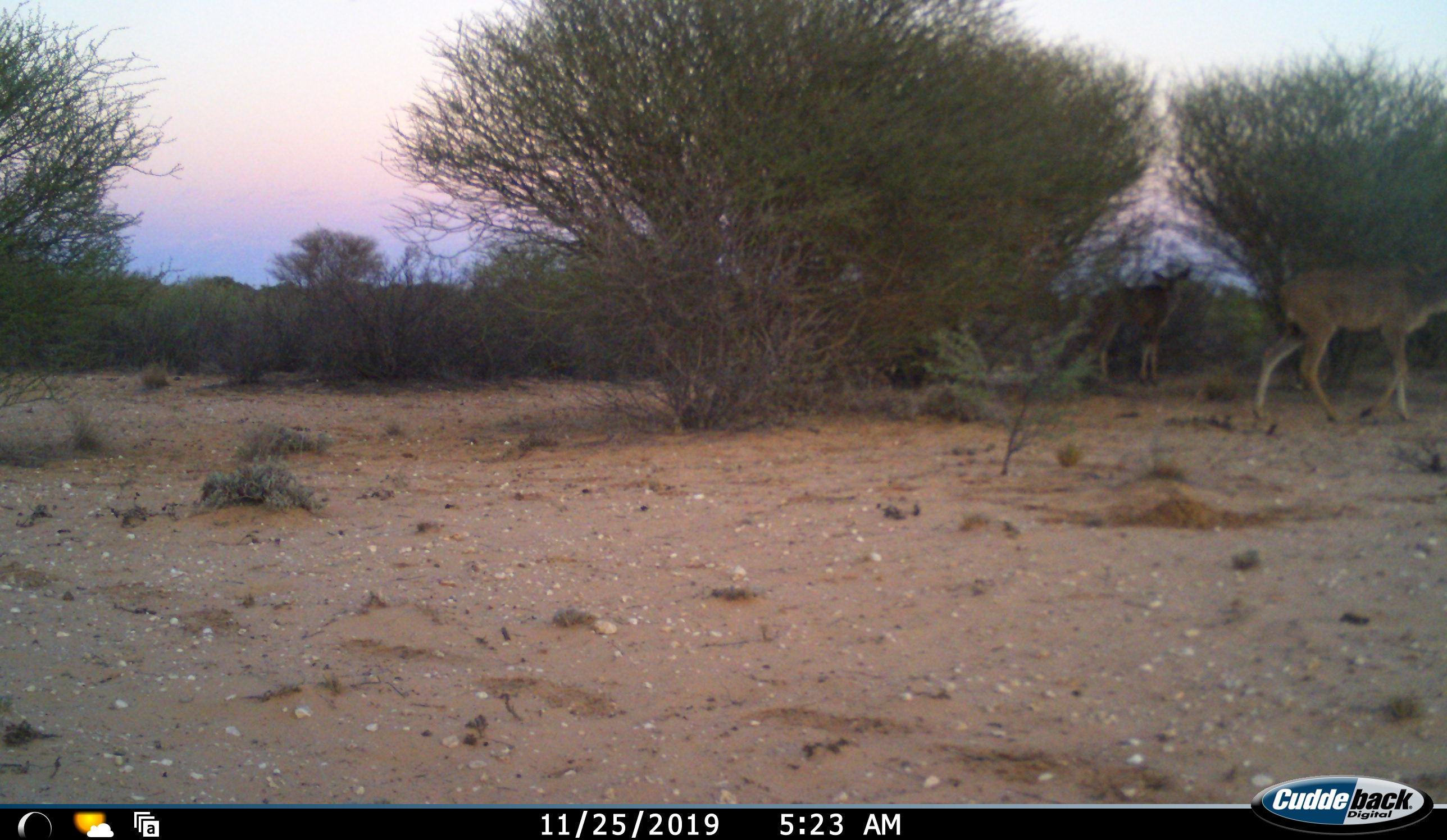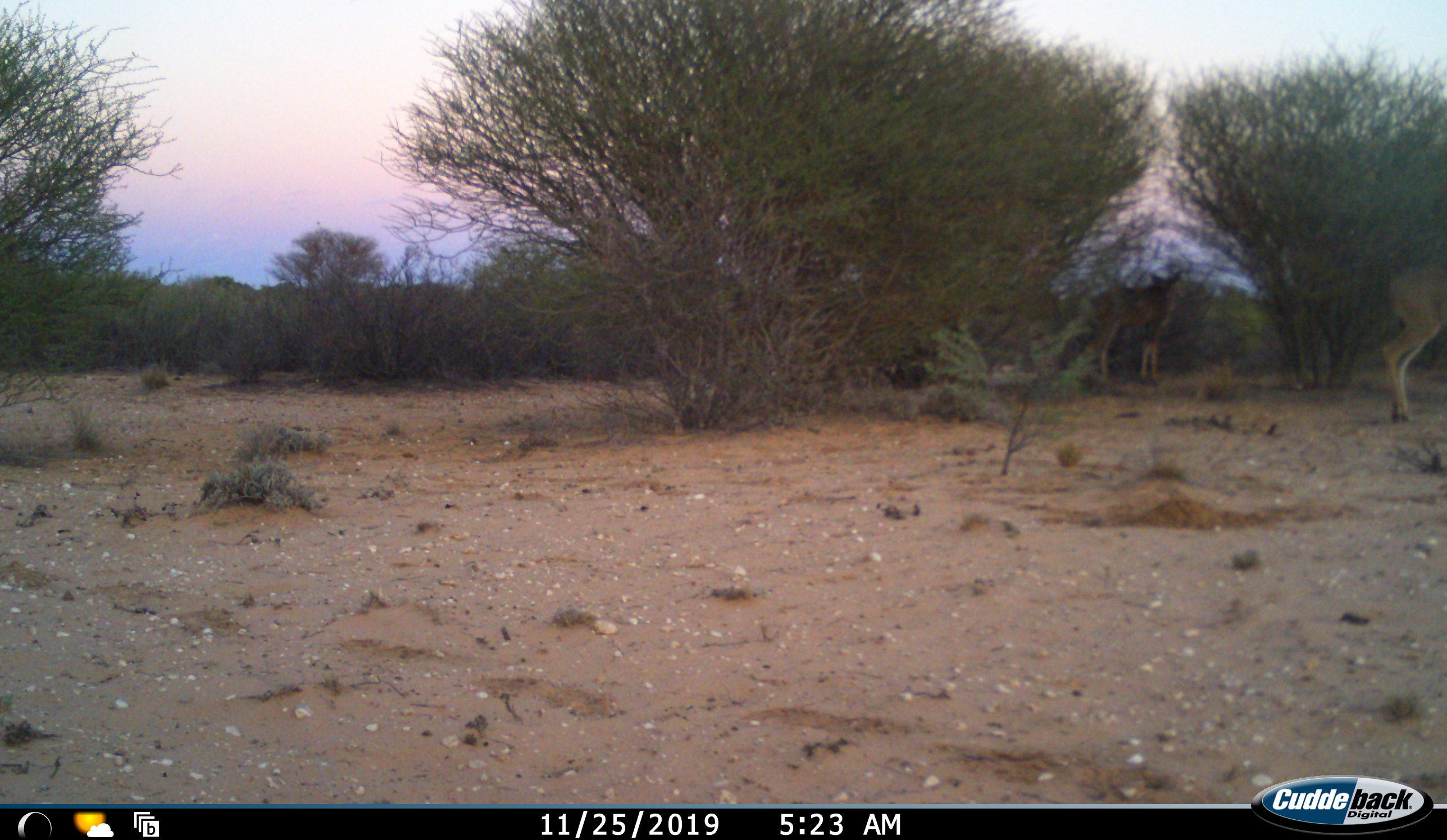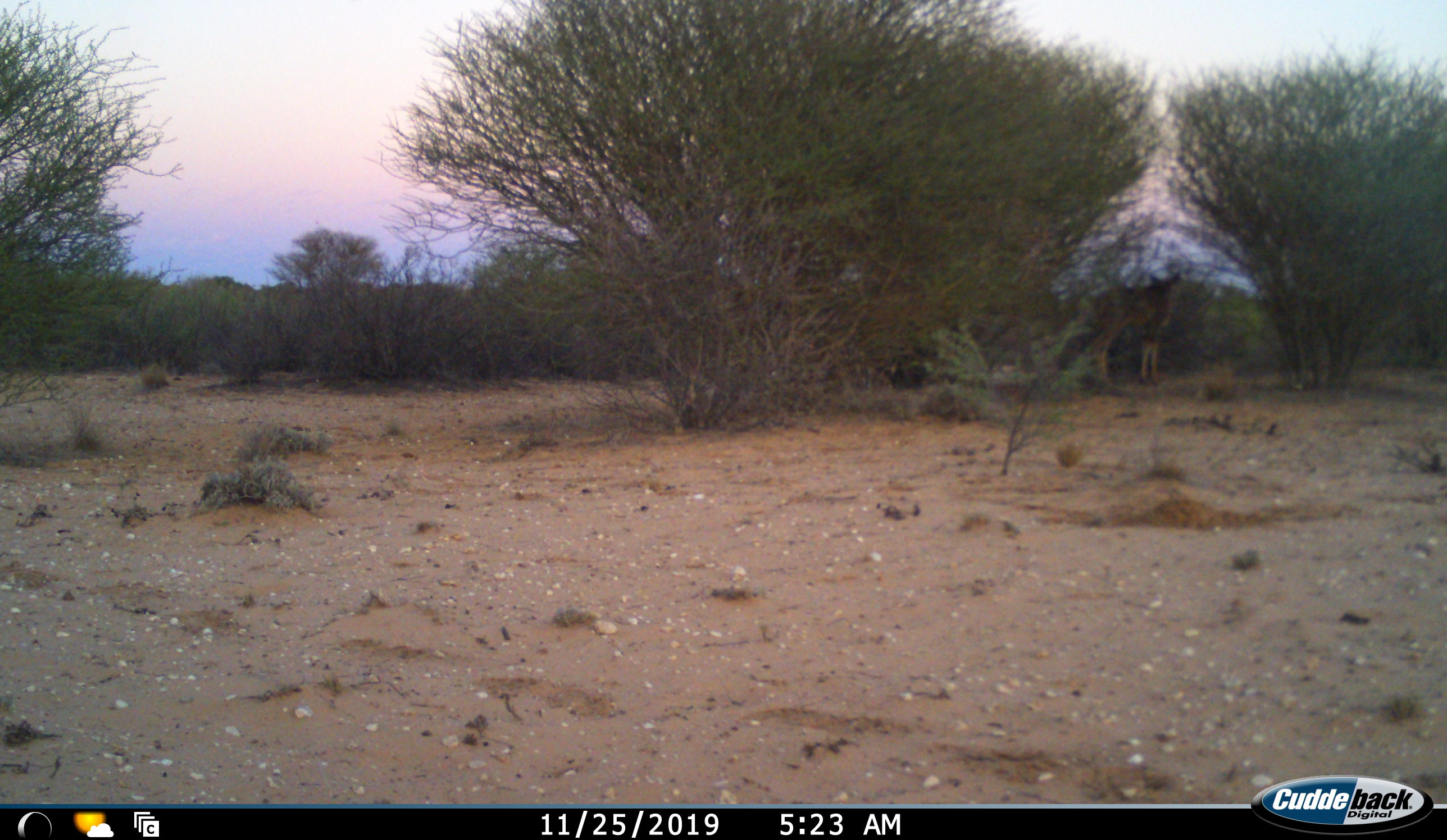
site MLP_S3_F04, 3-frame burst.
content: unidentified animal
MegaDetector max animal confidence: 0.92